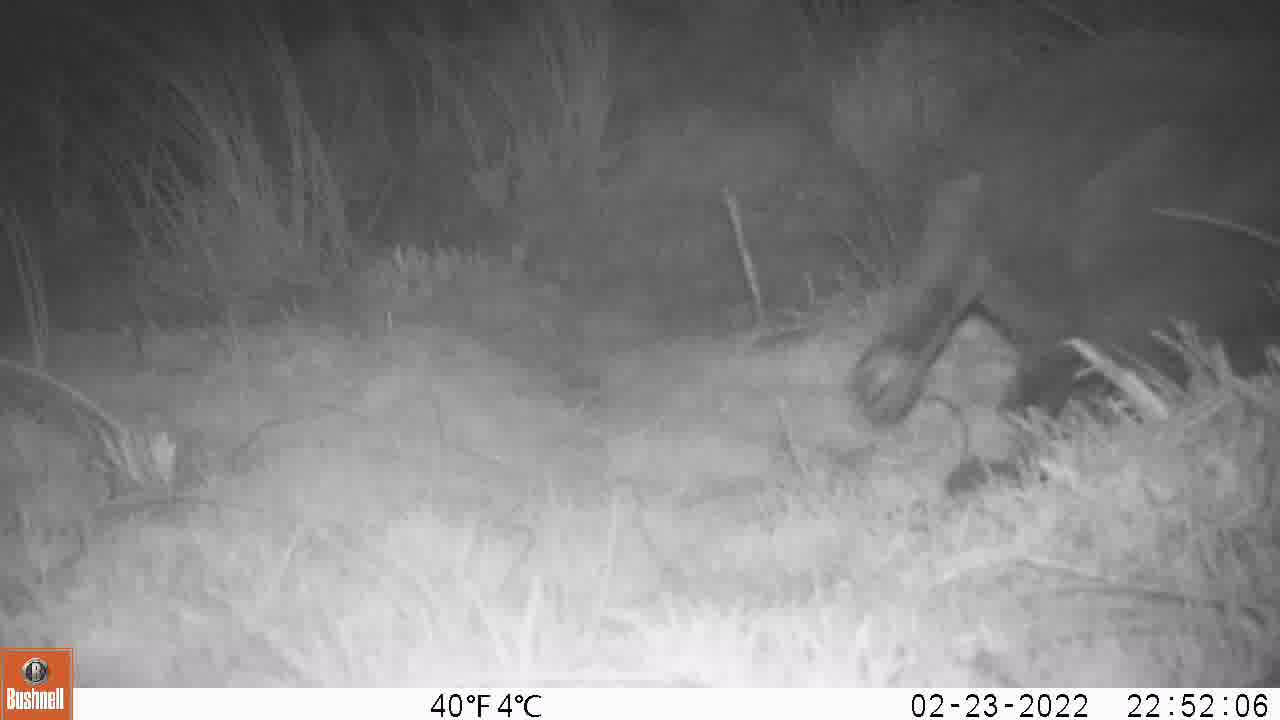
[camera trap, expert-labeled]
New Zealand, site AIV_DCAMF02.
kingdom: Animalia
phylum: Chordata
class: Mammalia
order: Carnivora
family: Felidae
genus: Felis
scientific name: Felis catus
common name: domestic cat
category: cat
Cat (domestic cat) (Felis catus).